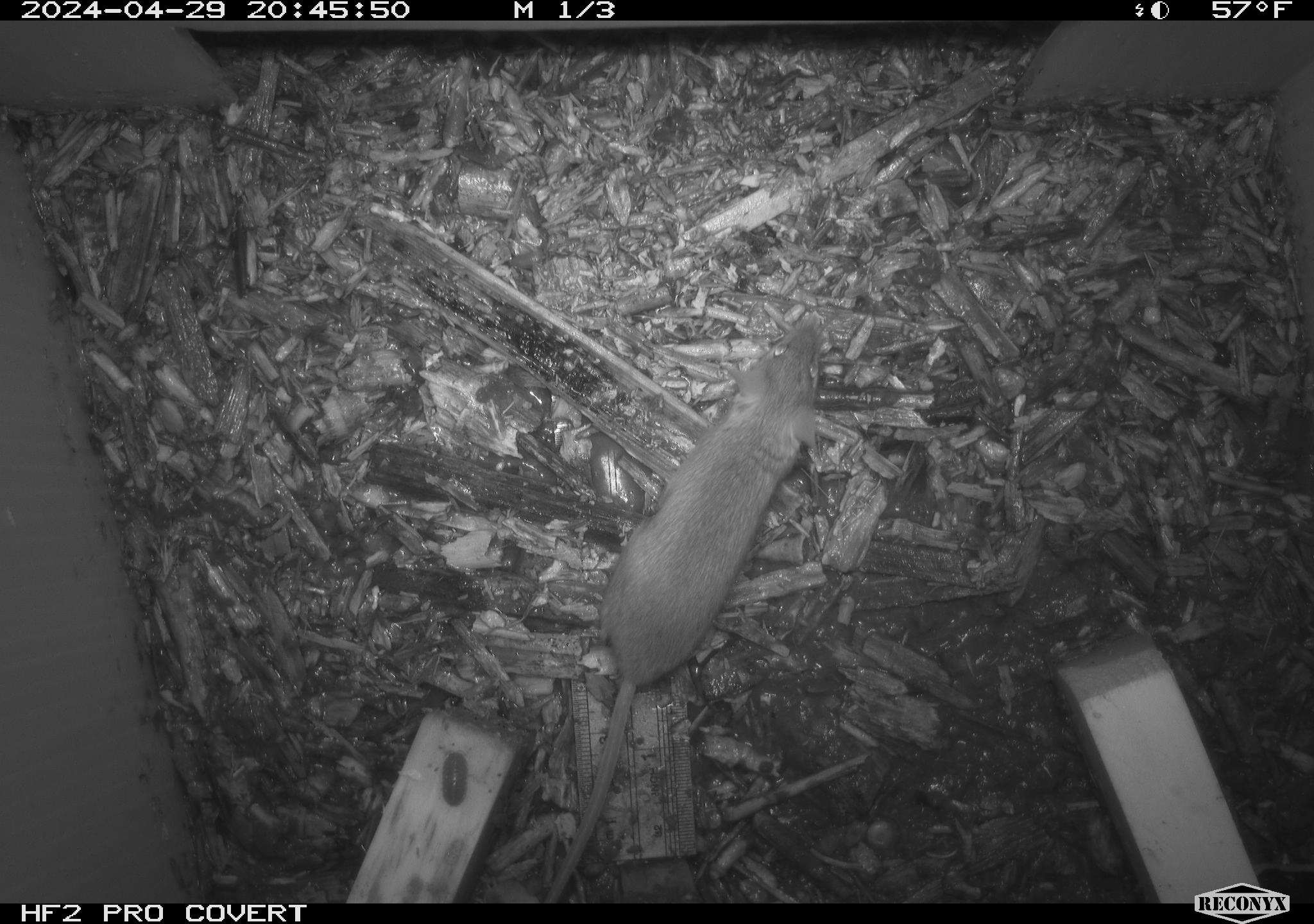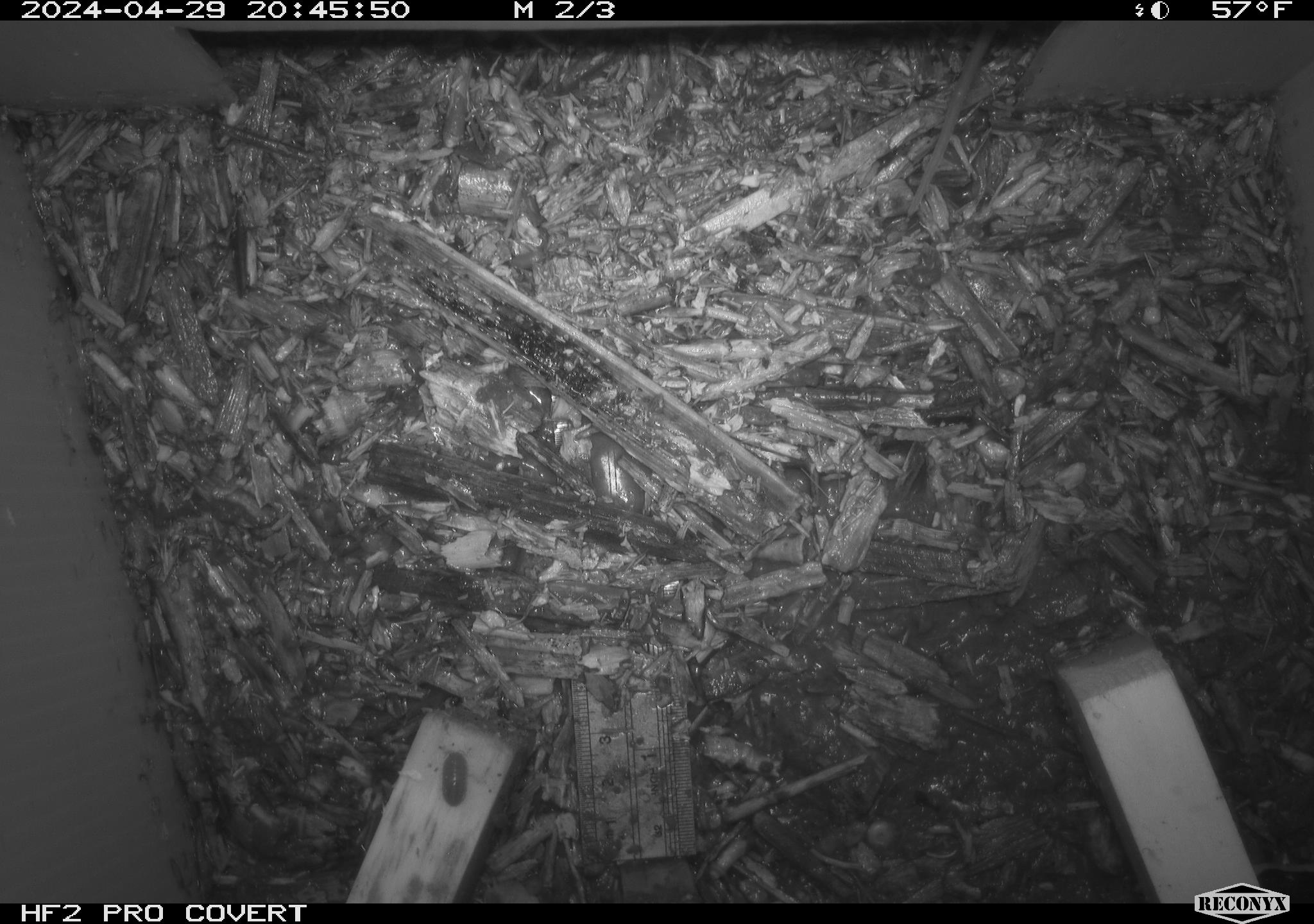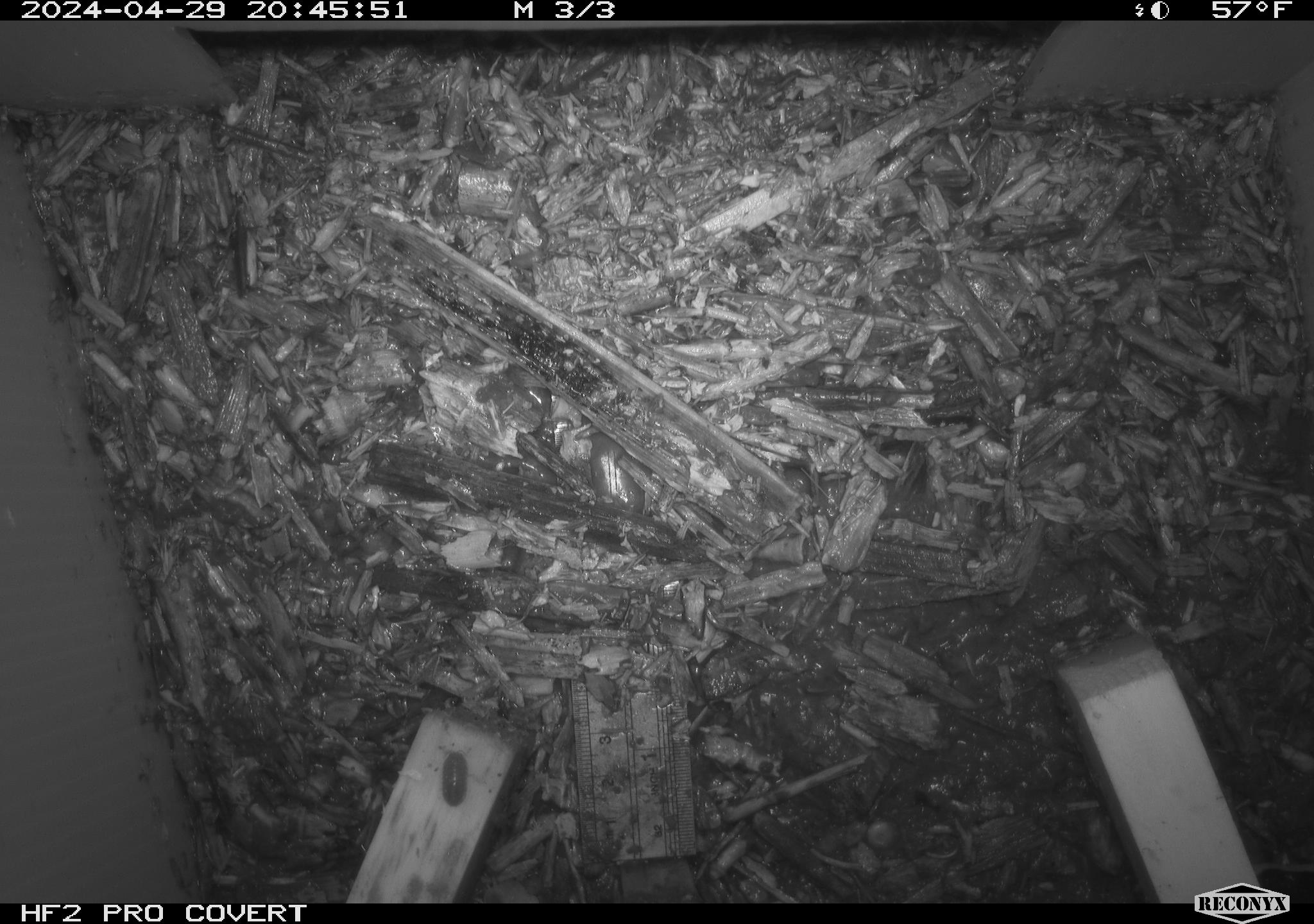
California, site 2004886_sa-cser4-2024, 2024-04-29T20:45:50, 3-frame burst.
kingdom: Animalia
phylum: Chordata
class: Reptilia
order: Squamata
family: Phrynosomatidae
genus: Sceloporus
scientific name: Sceloporus occidentalis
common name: western fence lizard